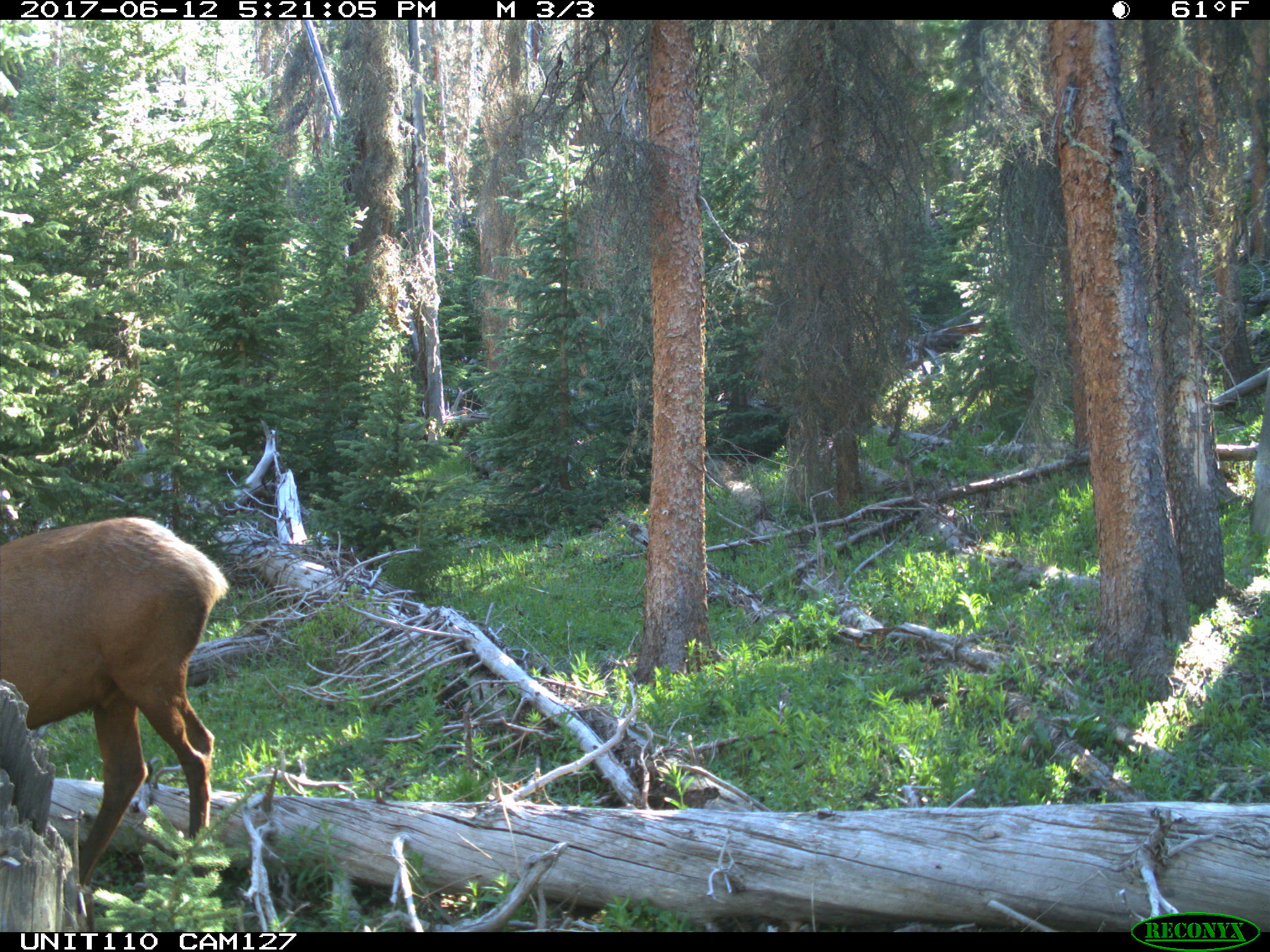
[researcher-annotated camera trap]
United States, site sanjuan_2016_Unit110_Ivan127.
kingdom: Animalia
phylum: Chordata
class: Mammalia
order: Artiodactyla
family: Cervidae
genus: Cervus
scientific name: Cervus elaphus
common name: red deer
Cervus elaphus (red deer).